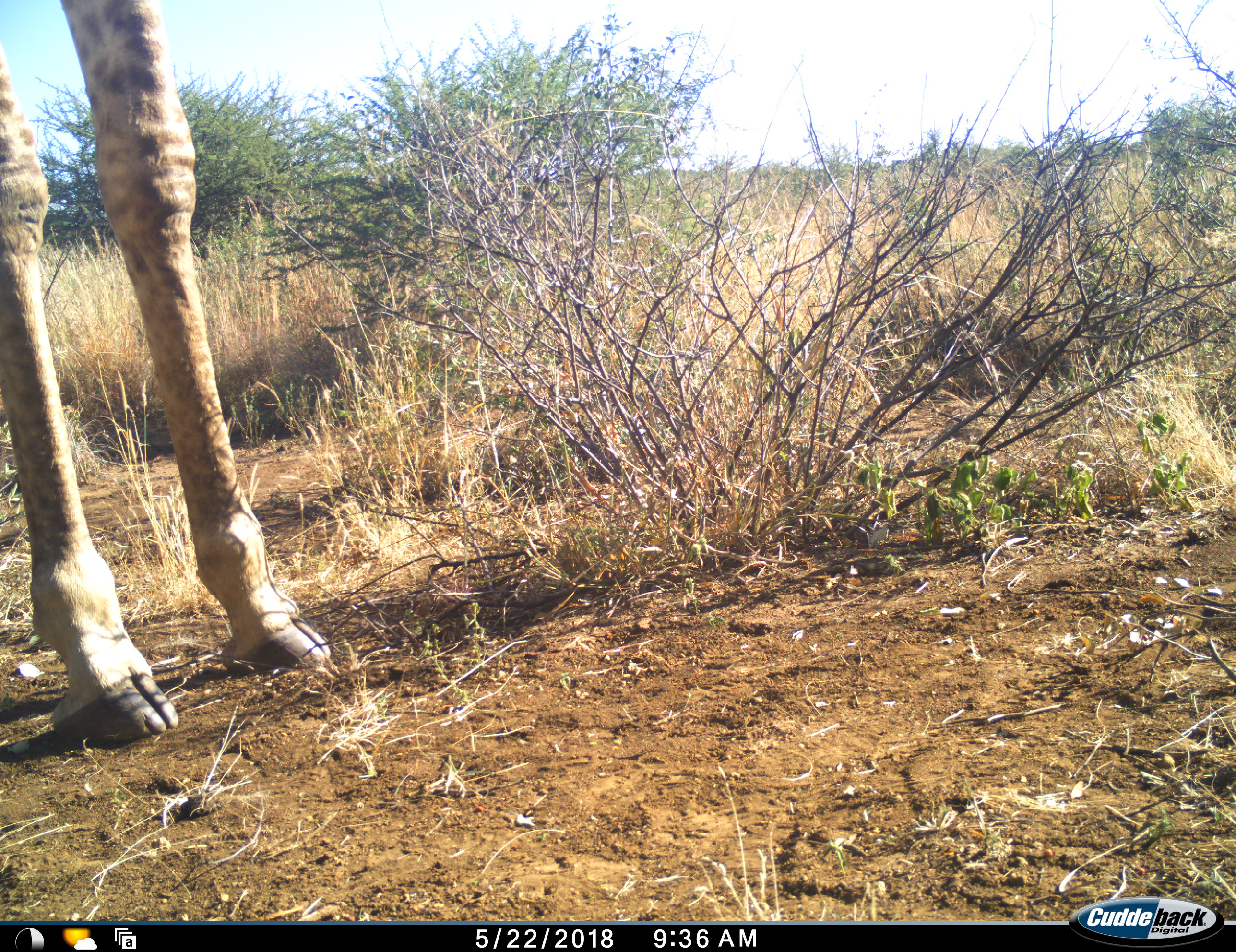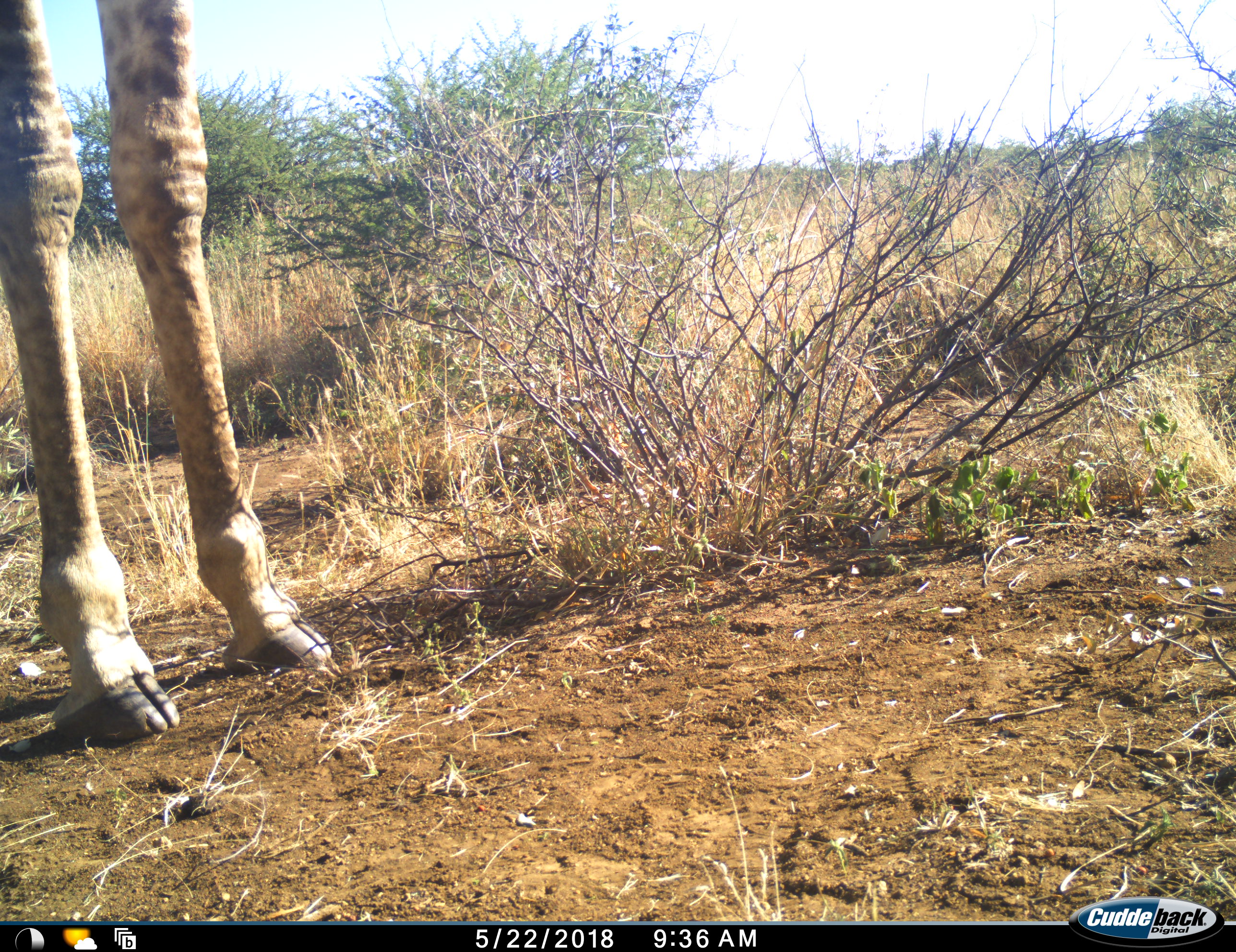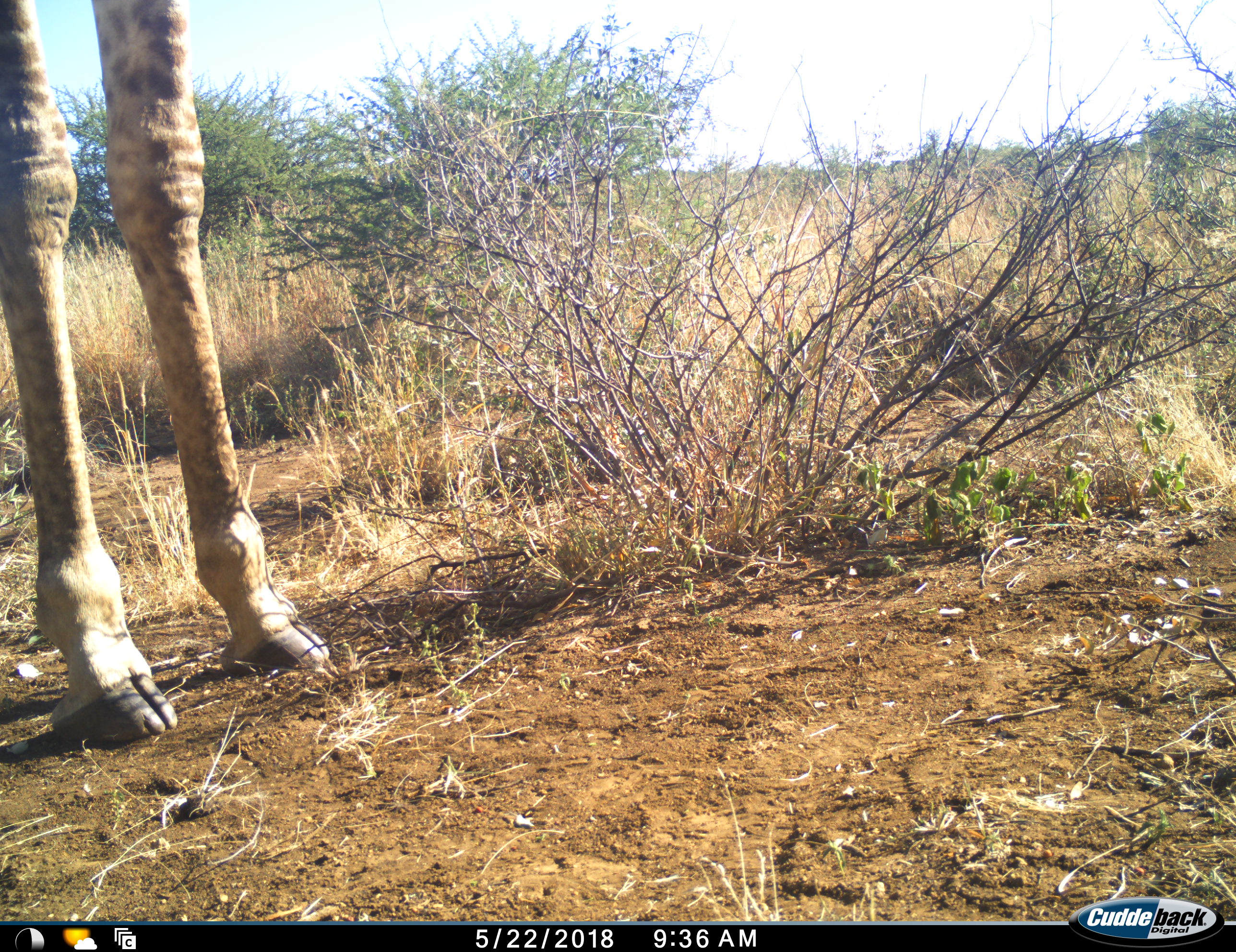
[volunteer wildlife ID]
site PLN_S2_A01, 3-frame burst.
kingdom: Animalia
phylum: Chordata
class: Mammalia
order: Artiodactyla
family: Giraffidae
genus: Giraffa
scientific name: Giraffa camelopardalis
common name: giraffe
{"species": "giraffe (Giraffa camelopardalis)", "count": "1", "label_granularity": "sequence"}